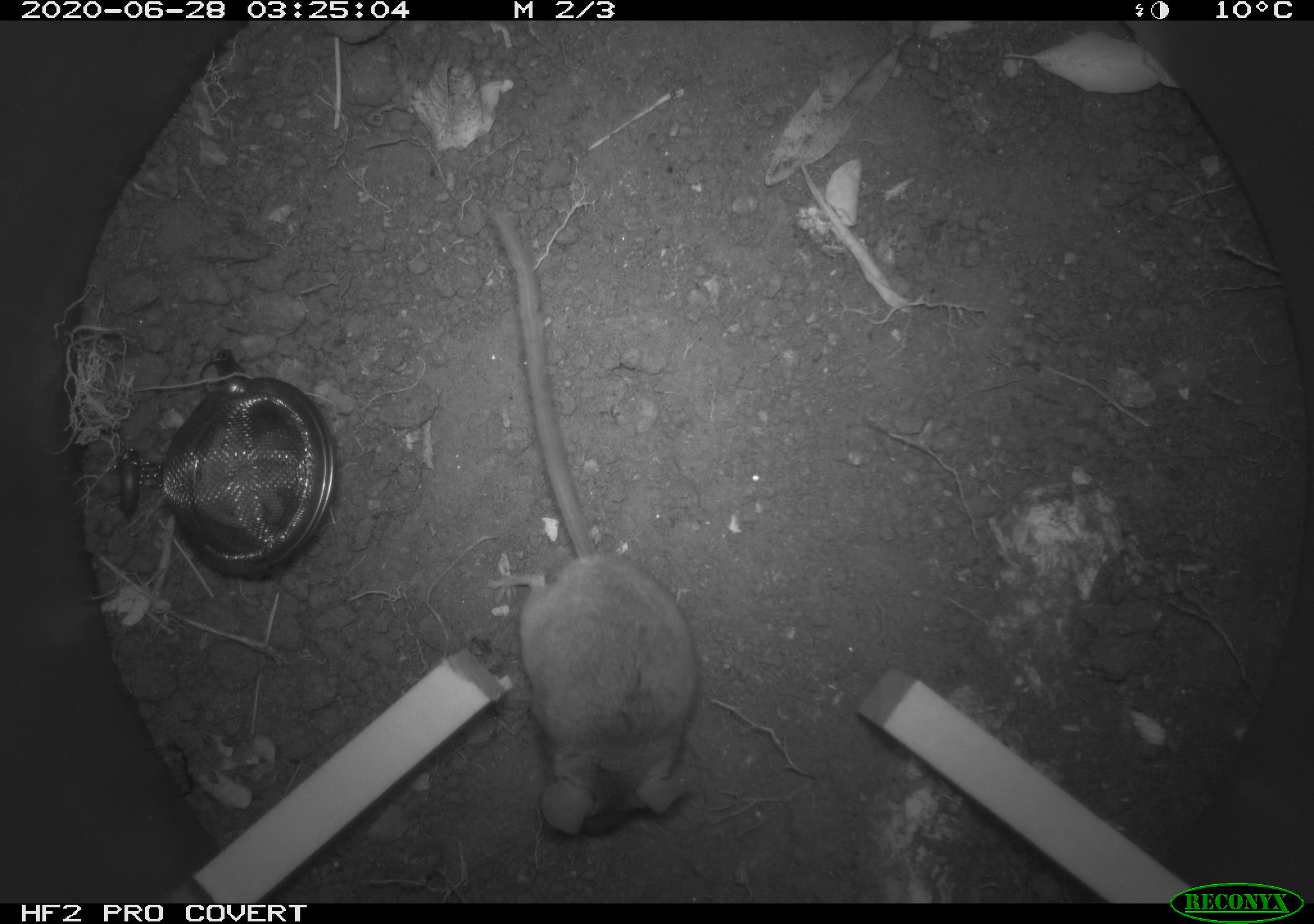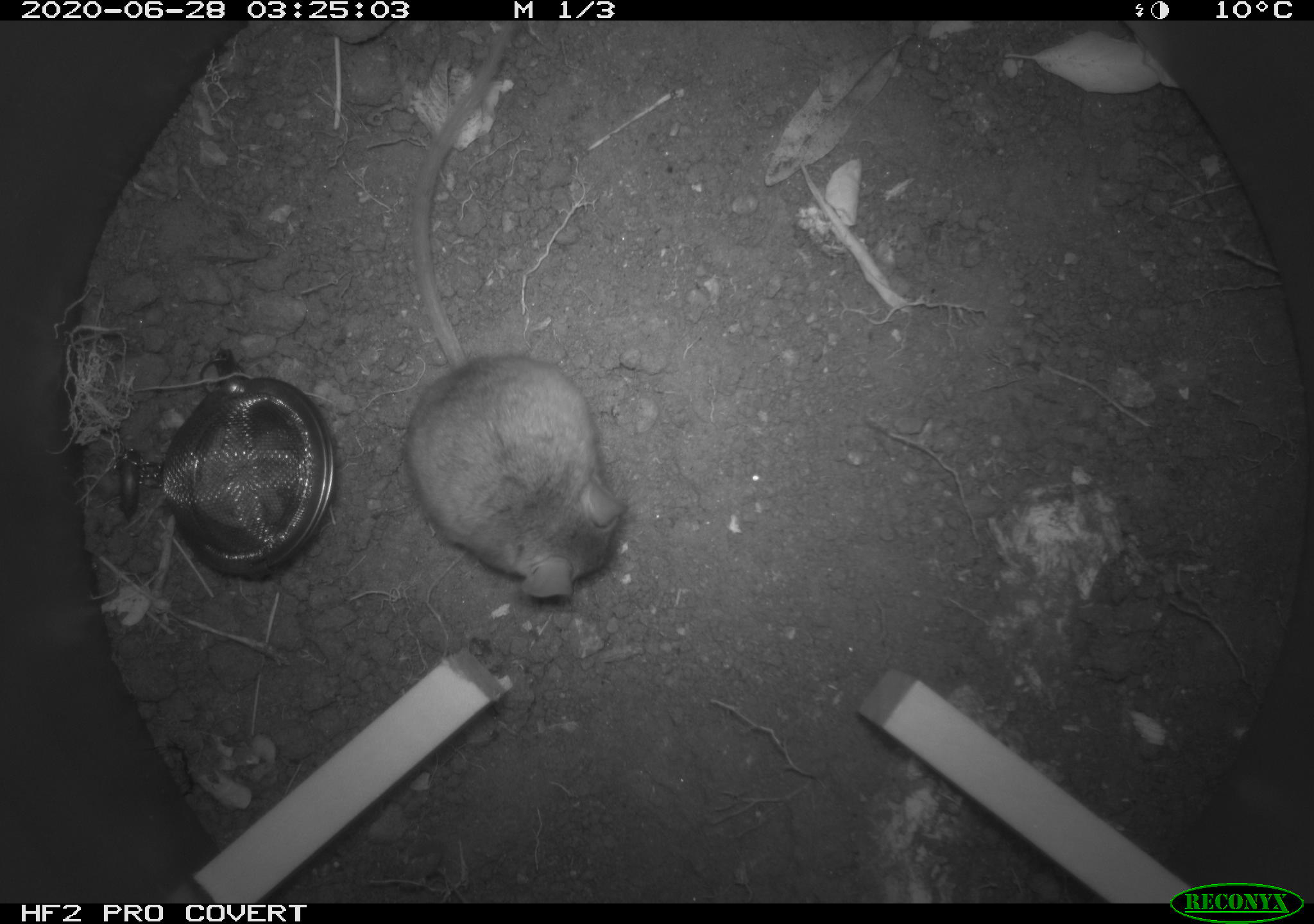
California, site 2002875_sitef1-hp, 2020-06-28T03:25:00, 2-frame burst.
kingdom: Animalia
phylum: Chordata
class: Mammalia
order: Rodentia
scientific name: Rodentia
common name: rodent